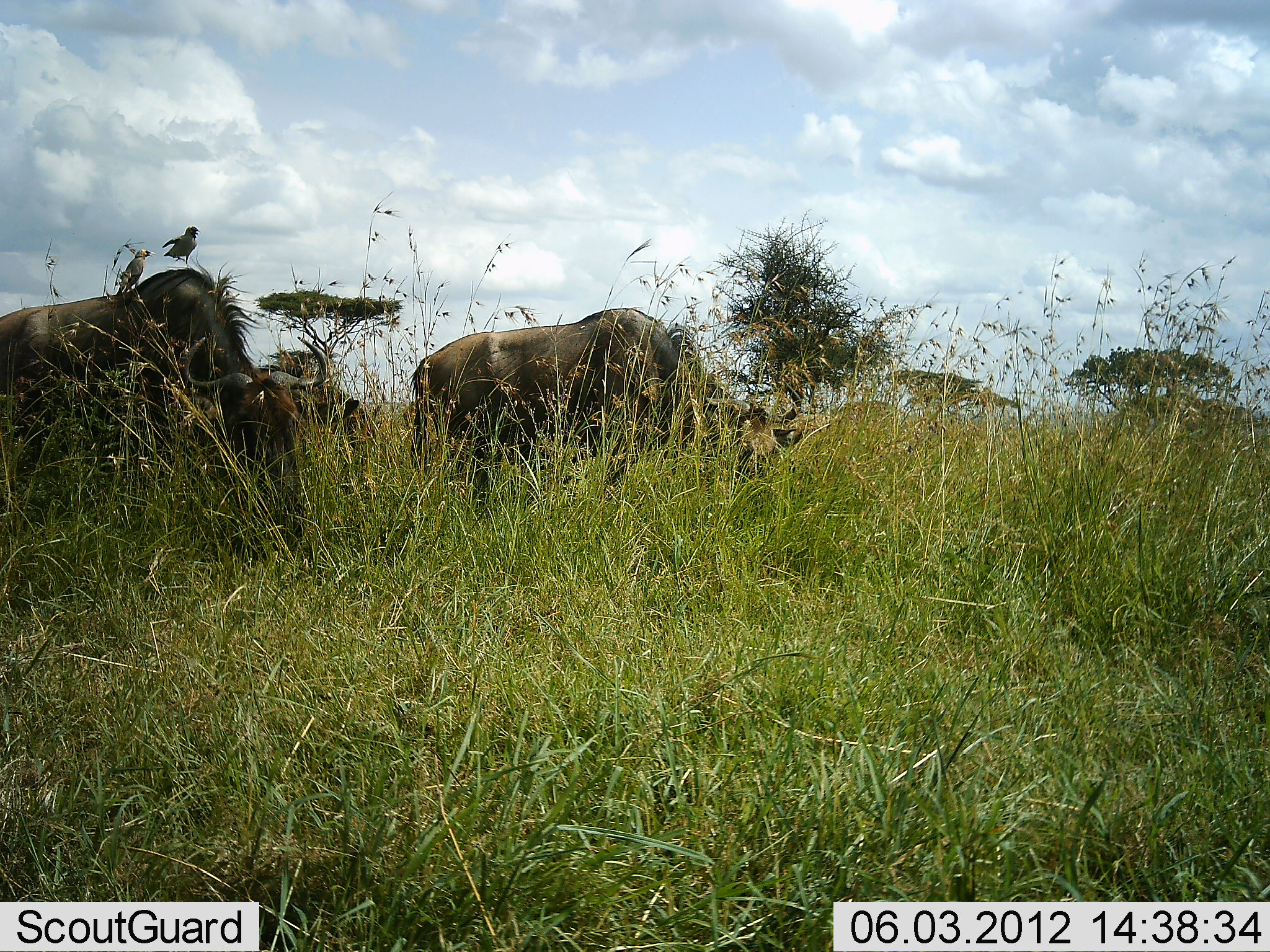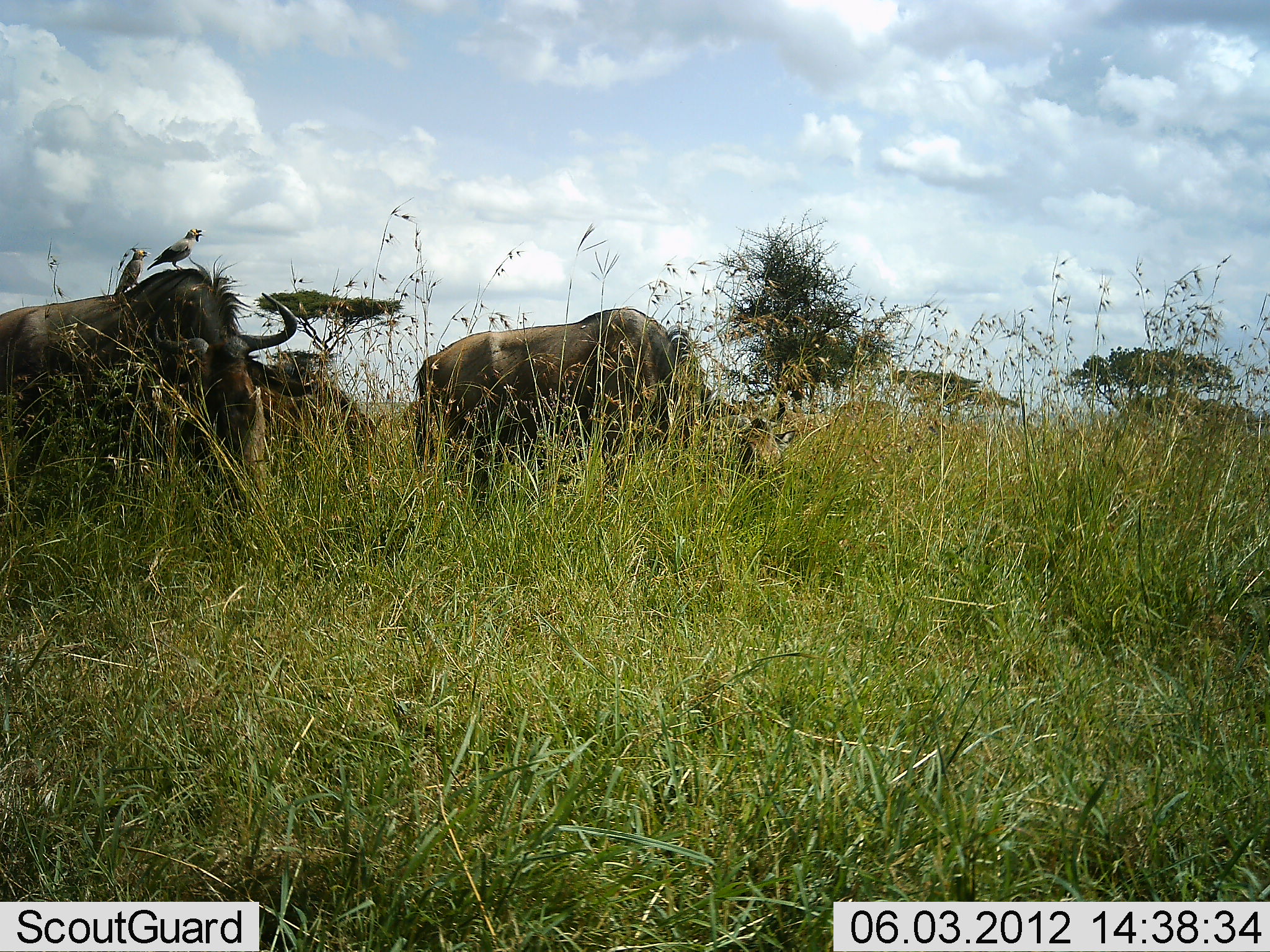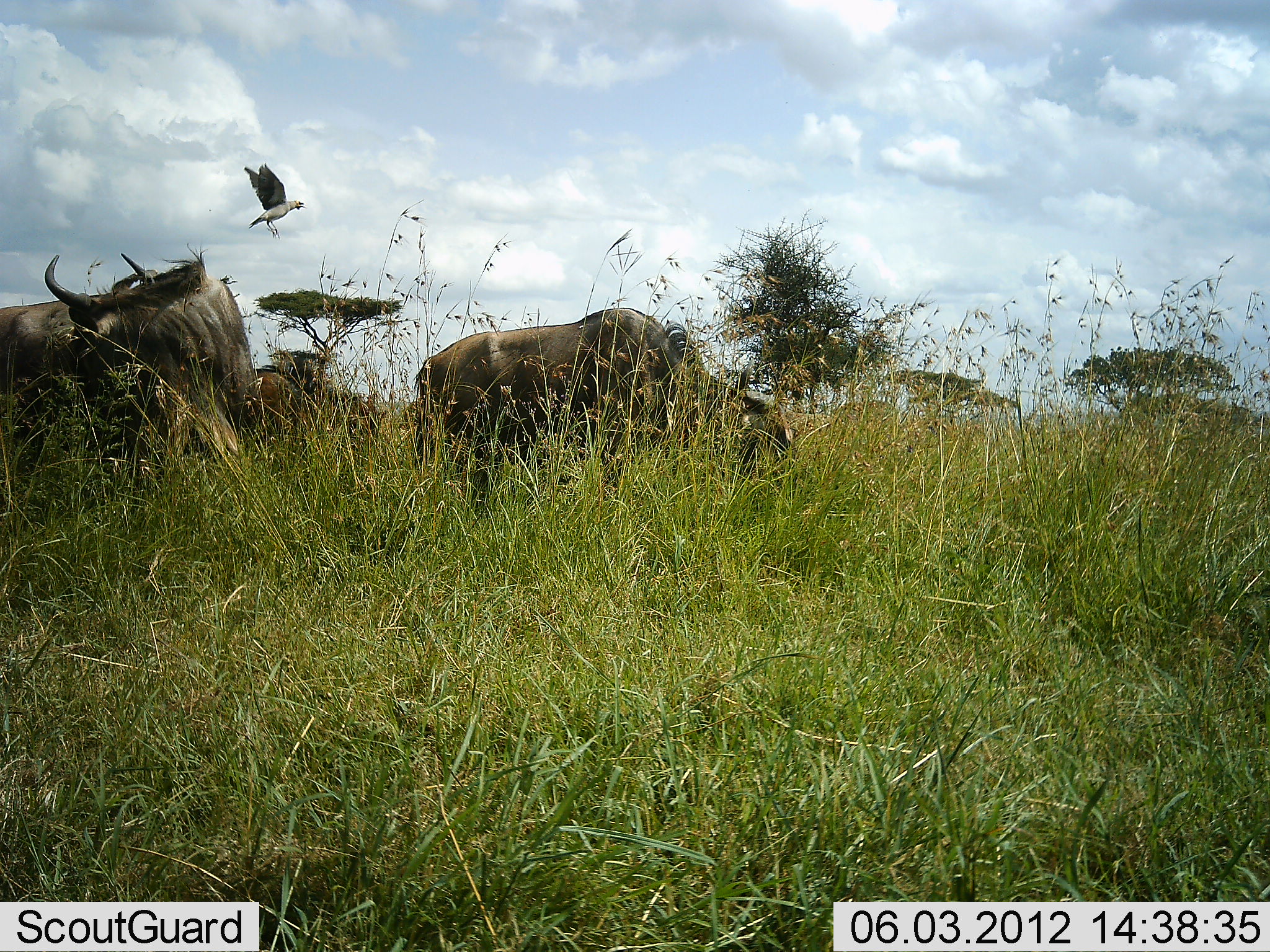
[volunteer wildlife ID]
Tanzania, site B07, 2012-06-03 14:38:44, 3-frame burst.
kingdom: Animalia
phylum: Chordata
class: Aves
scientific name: Aves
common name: bird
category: otherbird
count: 2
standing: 67%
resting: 17%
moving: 50%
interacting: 17%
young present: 0%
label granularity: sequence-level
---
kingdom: Animalia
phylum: Chordata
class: Mammalia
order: Artiodactyla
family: Bovidae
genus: Connochaetes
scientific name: Connochaetes taurinus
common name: blue wildebeest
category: wildebeest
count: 3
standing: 40%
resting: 0%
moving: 13%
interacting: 13%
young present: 0%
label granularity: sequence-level